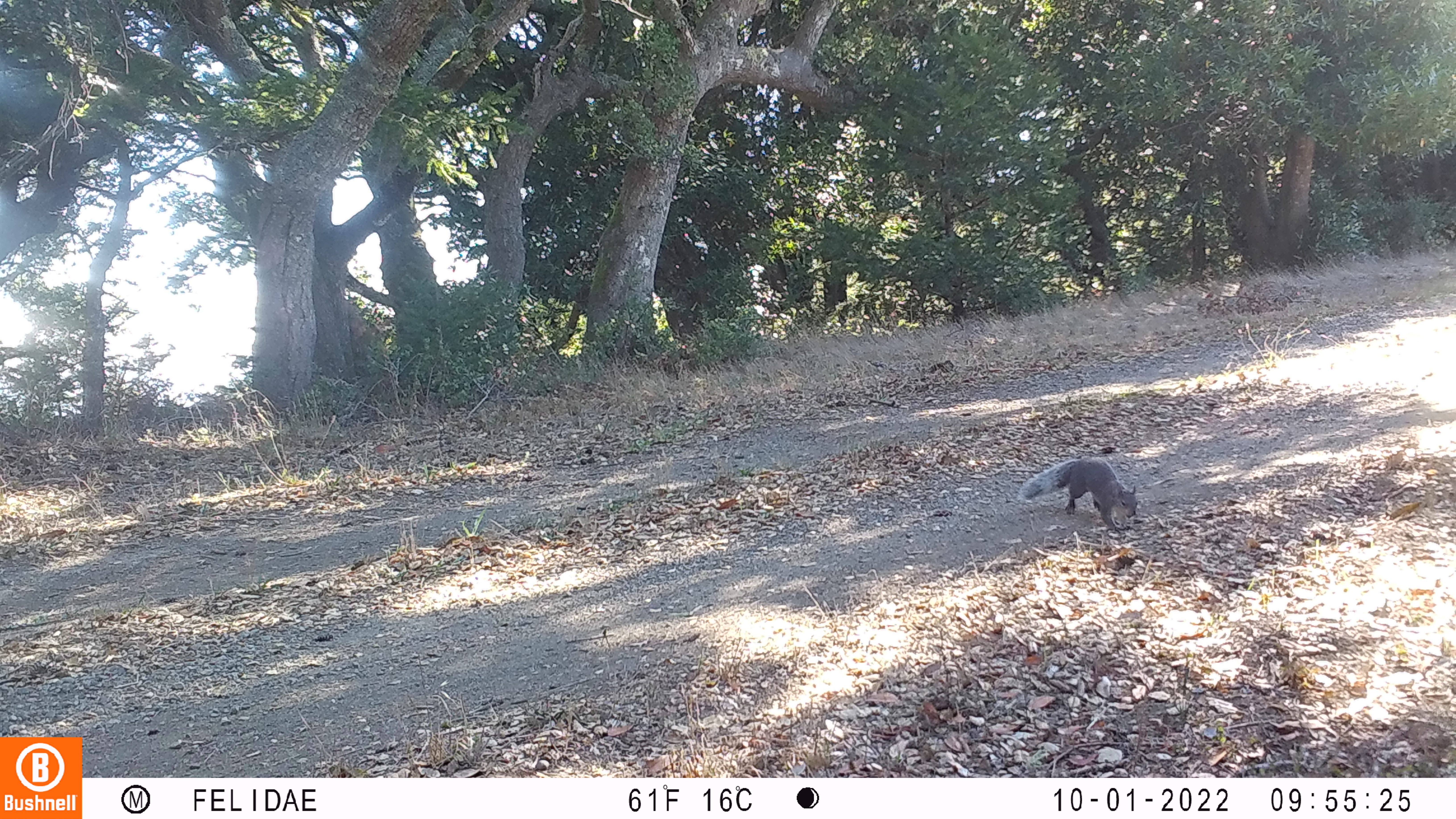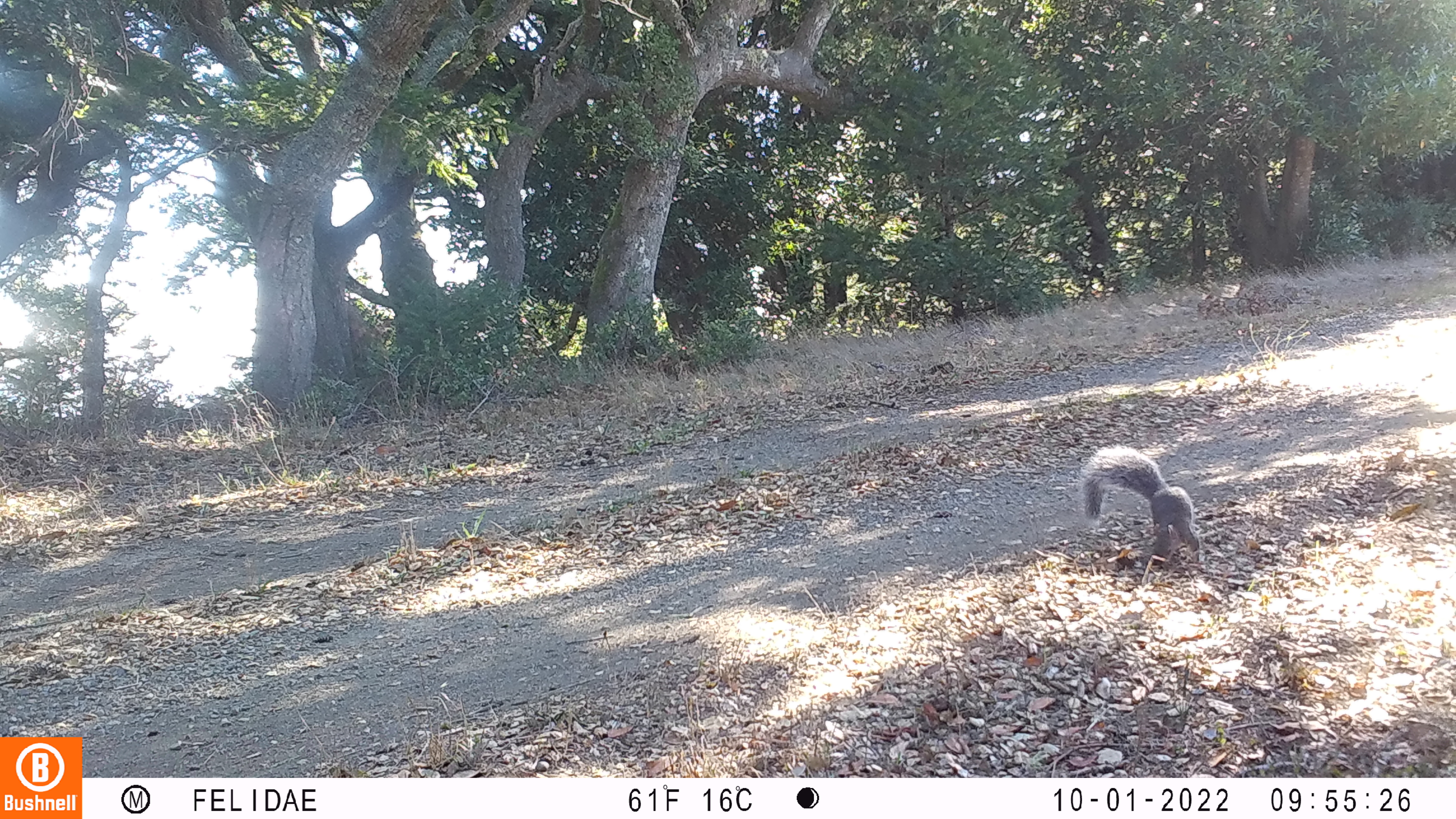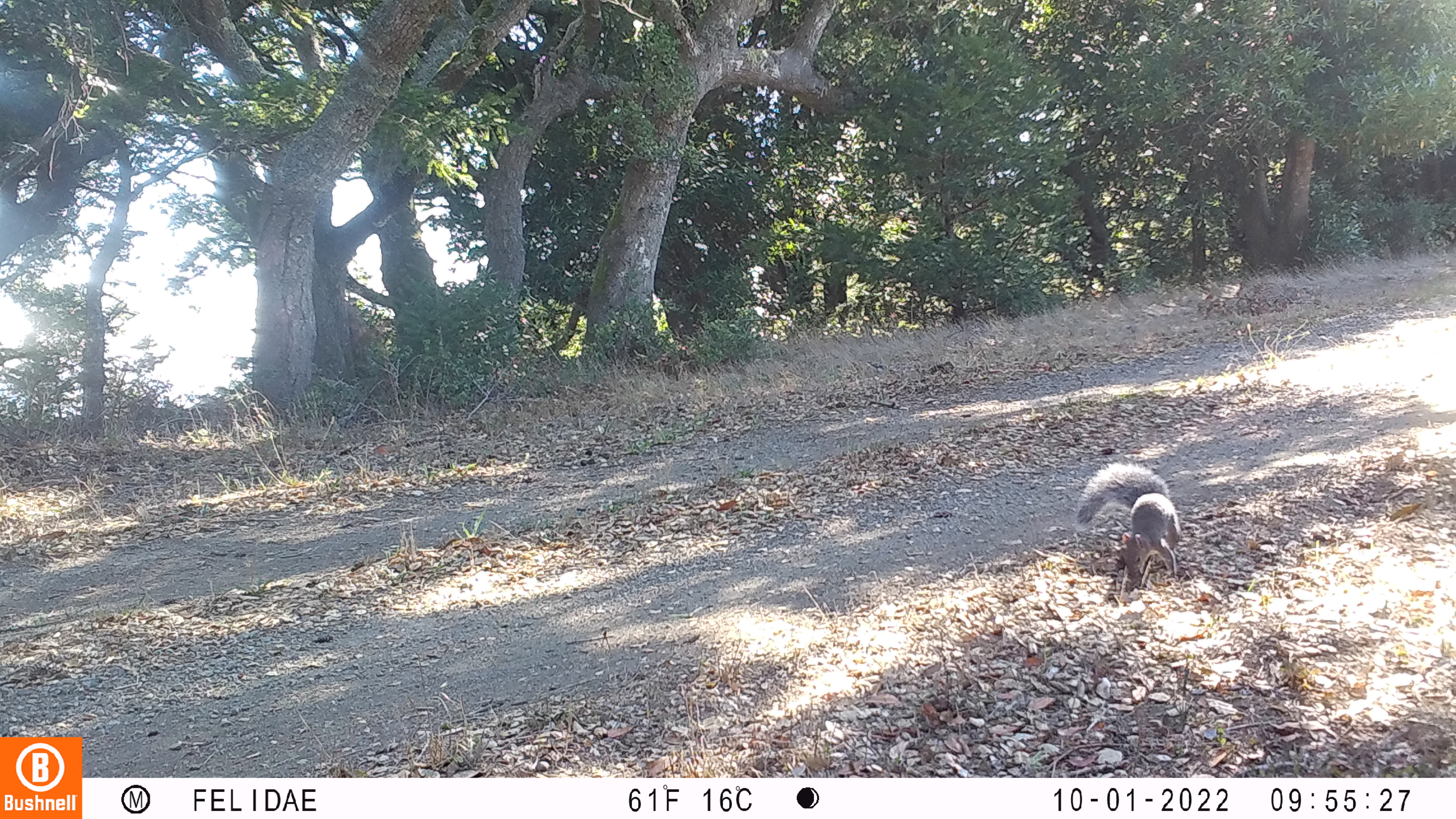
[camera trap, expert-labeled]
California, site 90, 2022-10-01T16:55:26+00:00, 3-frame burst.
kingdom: Animalia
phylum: Chordata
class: Mammalia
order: Rodentia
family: Sciuridae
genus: Sciurus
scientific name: Sciurus griseus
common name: western gray squirrel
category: western grey squirrel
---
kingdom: Animalia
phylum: Chordata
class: Mammalia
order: Rodentia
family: Sciuridae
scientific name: Sciuridae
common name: squirrel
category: unknown squirrel